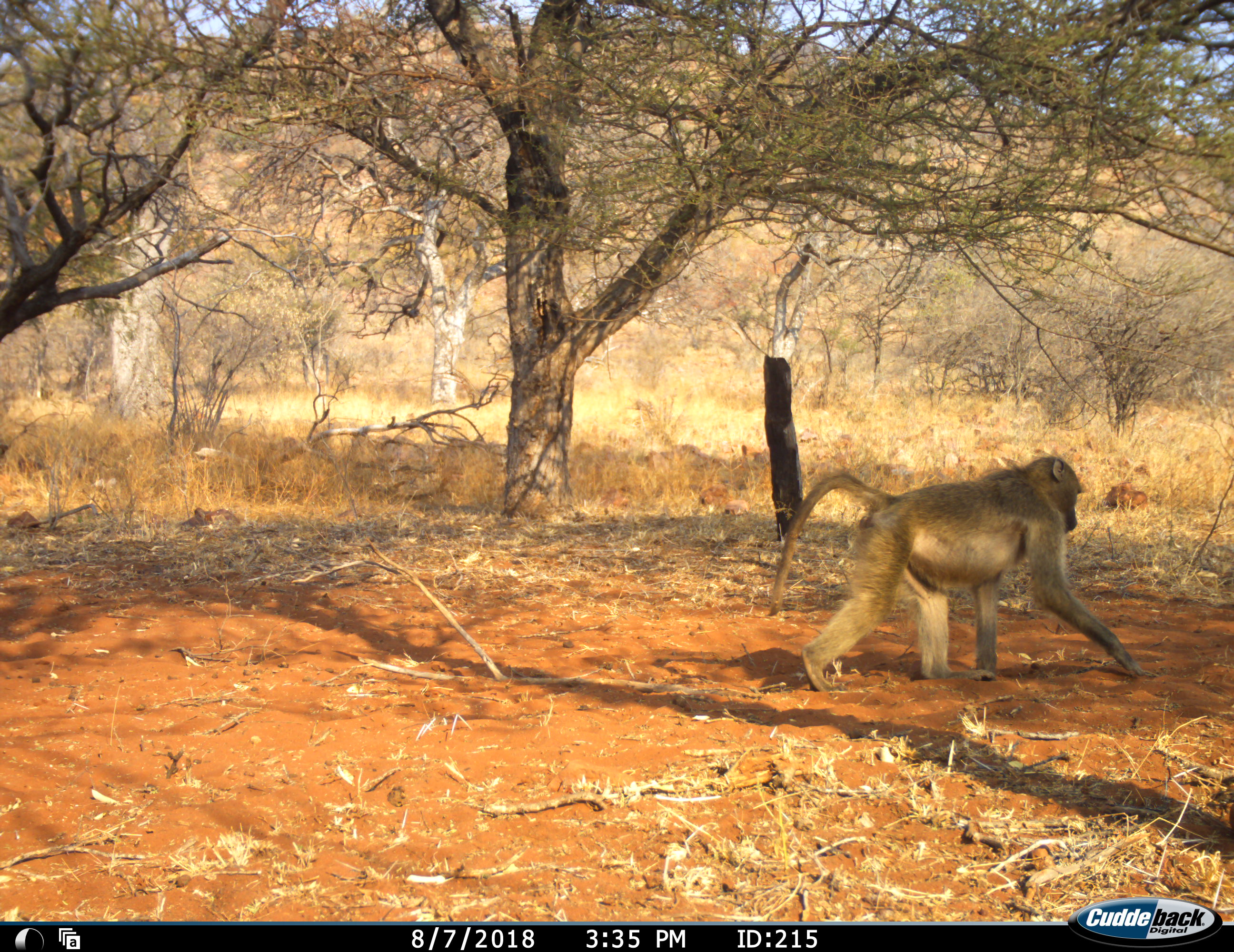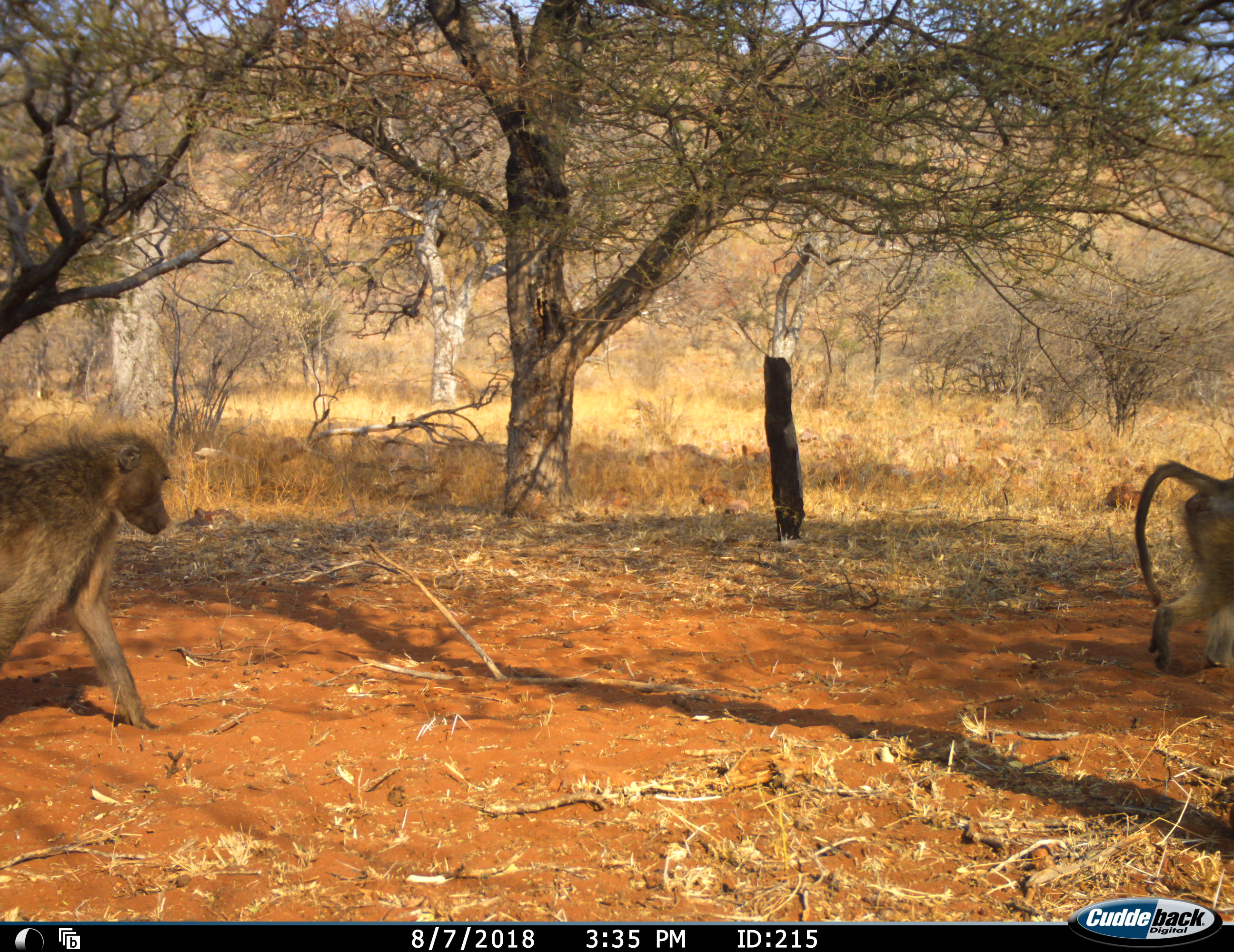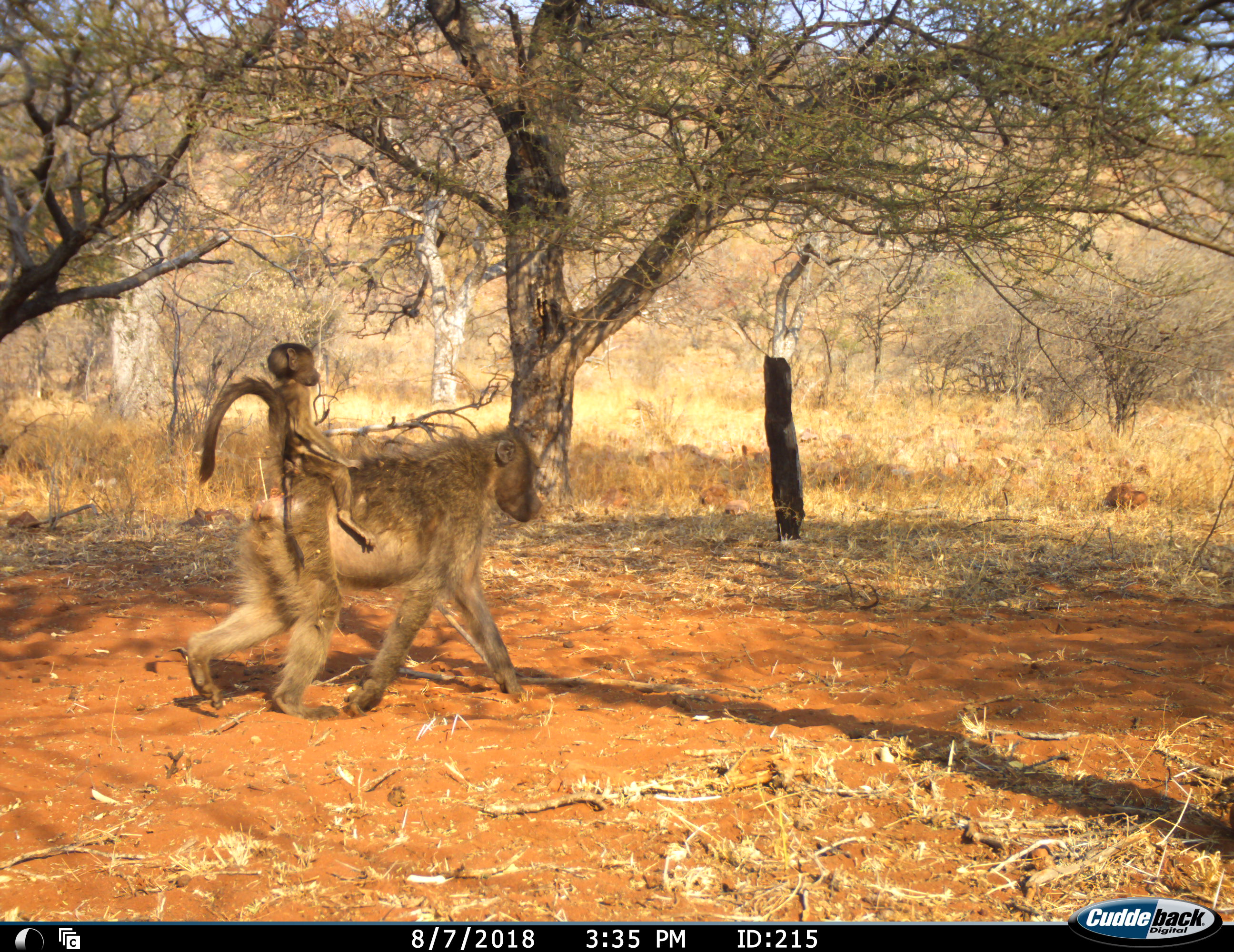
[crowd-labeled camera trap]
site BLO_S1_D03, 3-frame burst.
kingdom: Animalia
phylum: Chordata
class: Mammalia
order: Primates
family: Cercopithecidae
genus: Papio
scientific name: Papio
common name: baboon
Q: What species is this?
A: Baboon (Papio).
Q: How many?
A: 3.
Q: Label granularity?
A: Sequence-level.